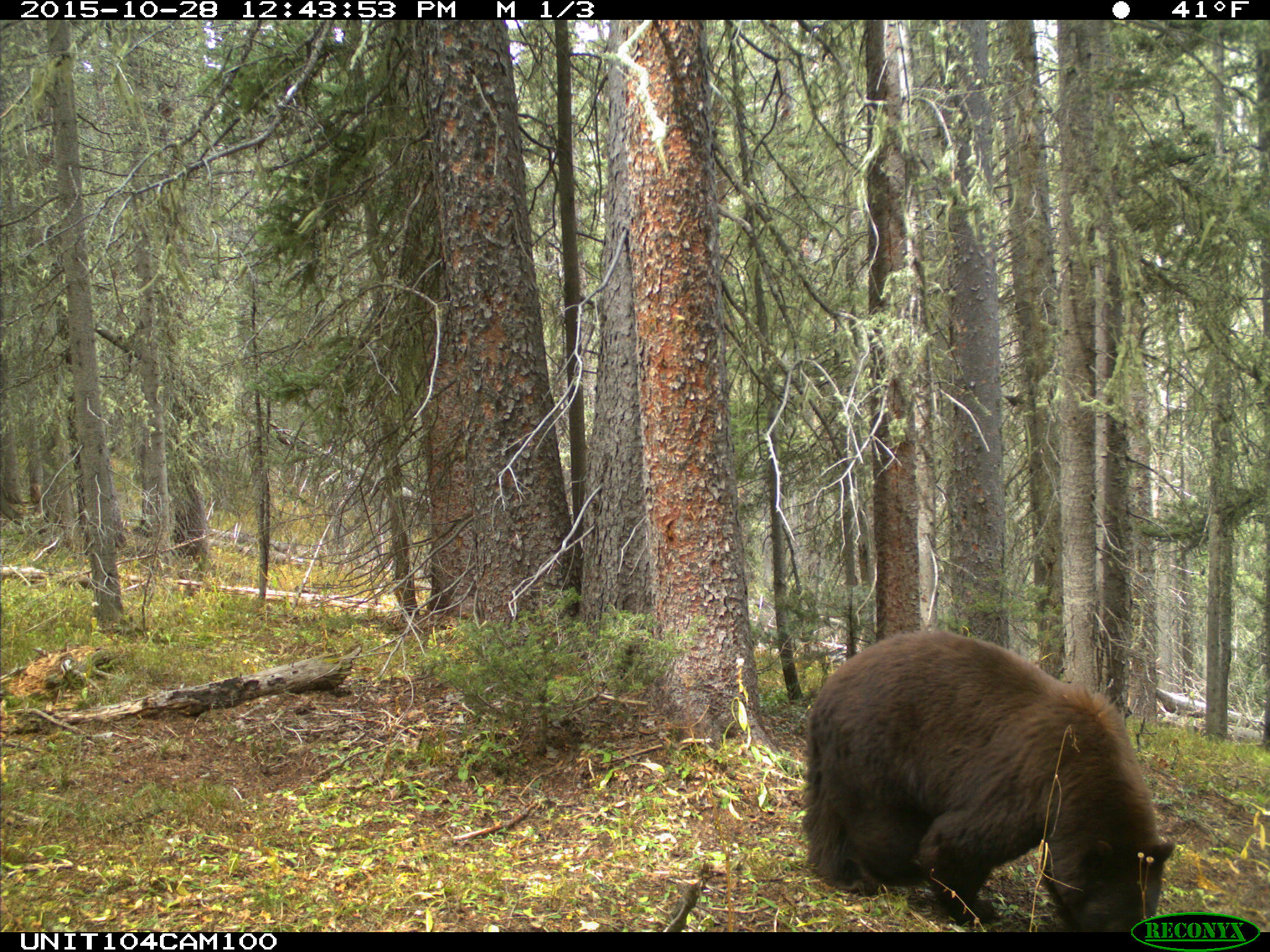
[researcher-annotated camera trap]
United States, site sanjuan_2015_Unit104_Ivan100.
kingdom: Animalia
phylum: Chordata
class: Mammalia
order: Carnivora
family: Ursidae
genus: Ursus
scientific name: Ursus americanus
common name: american black bear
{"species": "Ursus americanus (american black bear)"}